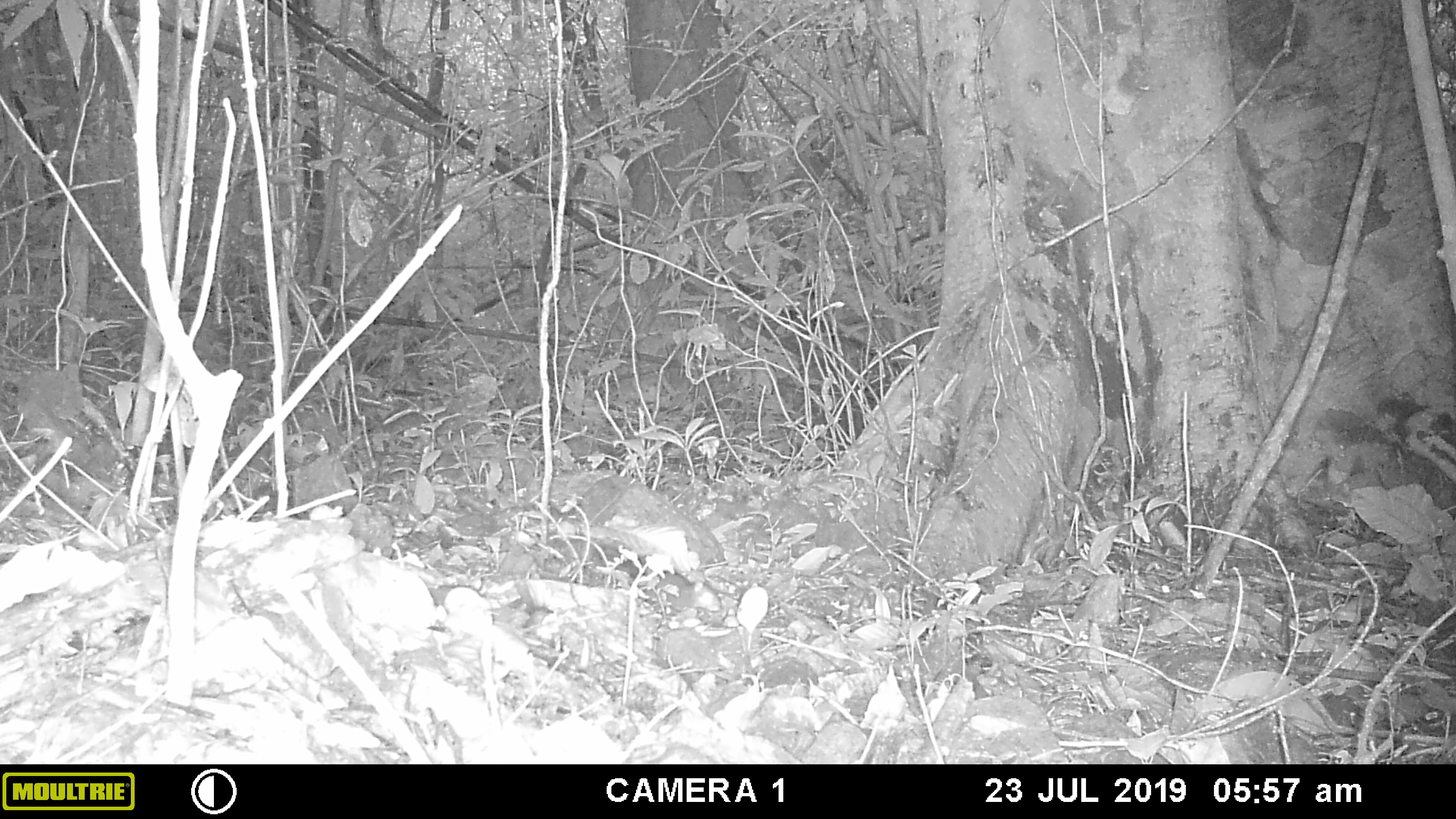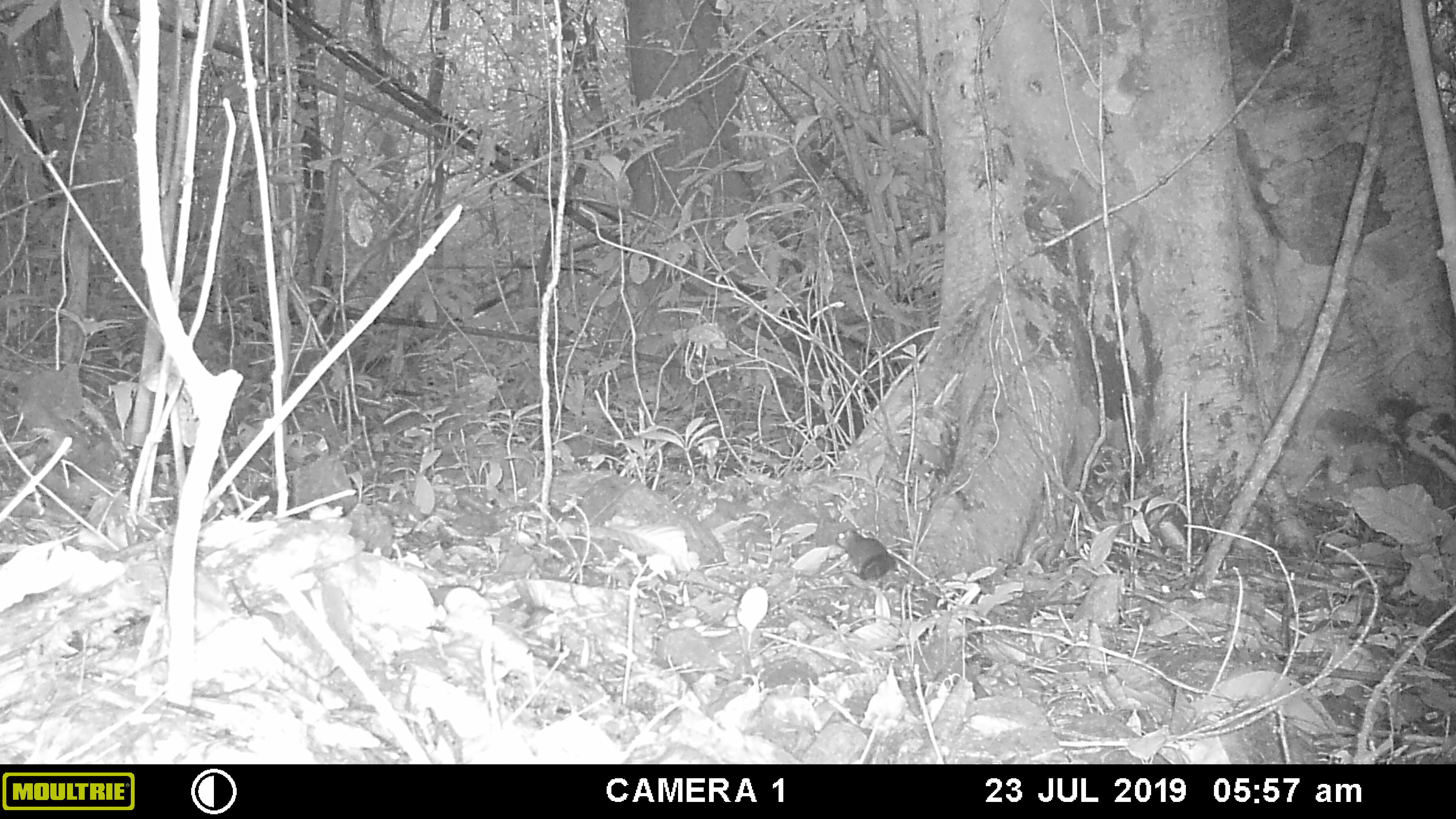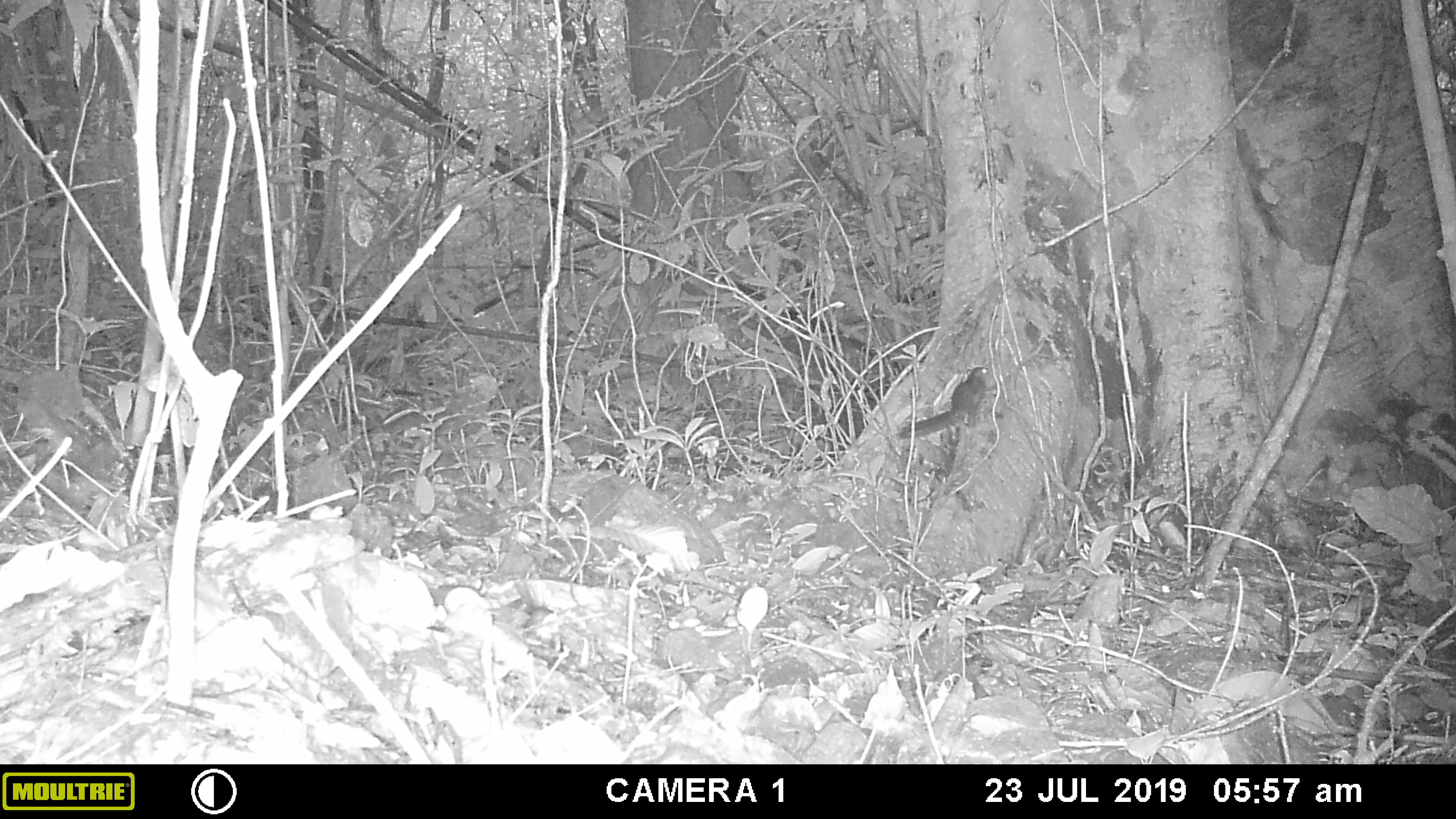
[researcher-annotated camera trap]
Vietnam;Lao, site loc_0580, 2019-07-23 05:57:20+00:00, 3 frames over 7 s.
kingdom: Animalia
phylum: Chordata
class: Mammalia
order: Rodentia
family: Sciuridae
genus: Dremomys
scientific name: Dremomys rufigenis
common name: red-cheeked squirrel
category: red cheeked squirrel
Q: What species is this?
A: Red cheeked squirrel (red-cheeked squirrel) (Dremomys rufigenis).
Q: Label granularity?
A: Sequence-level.